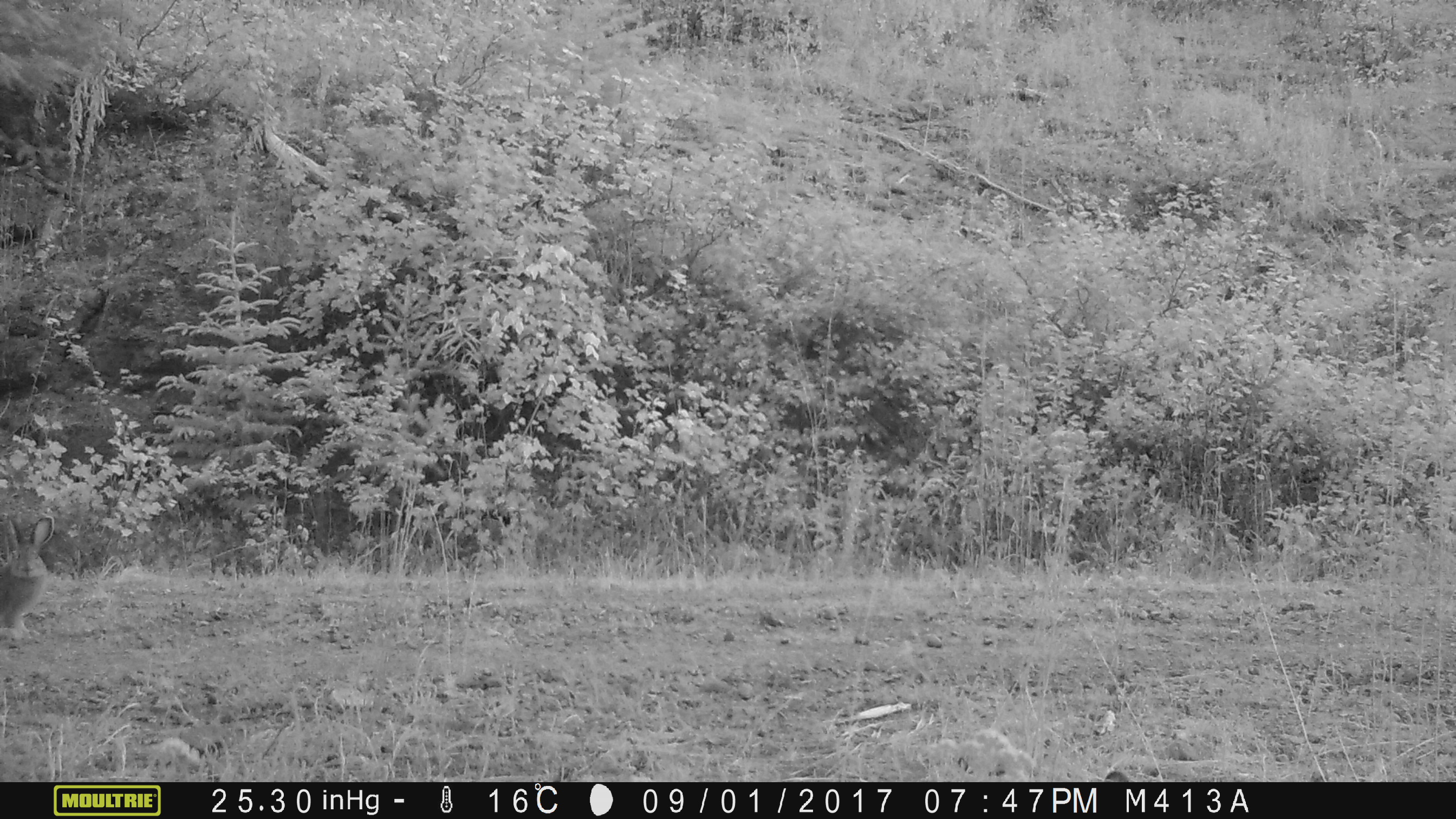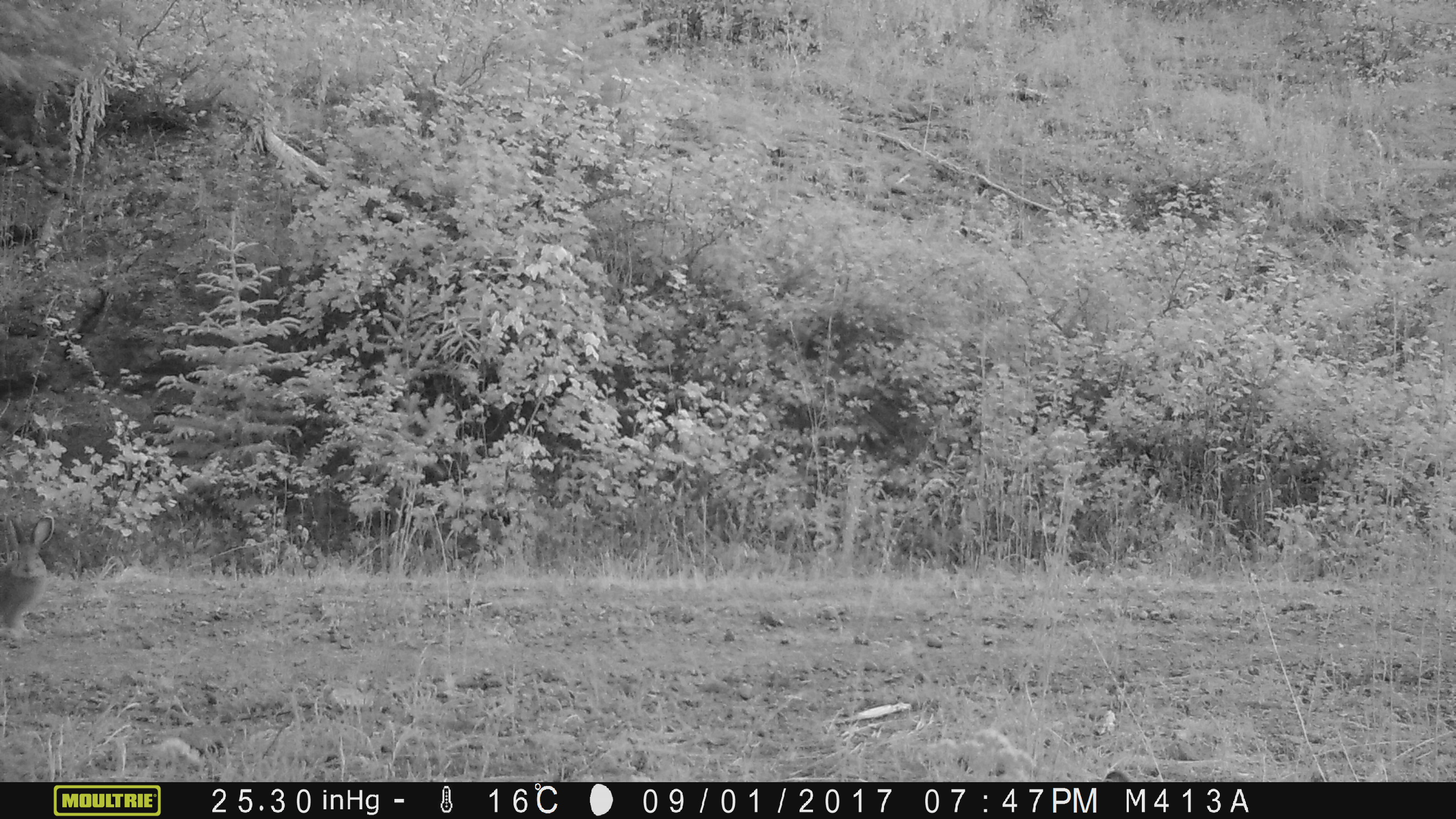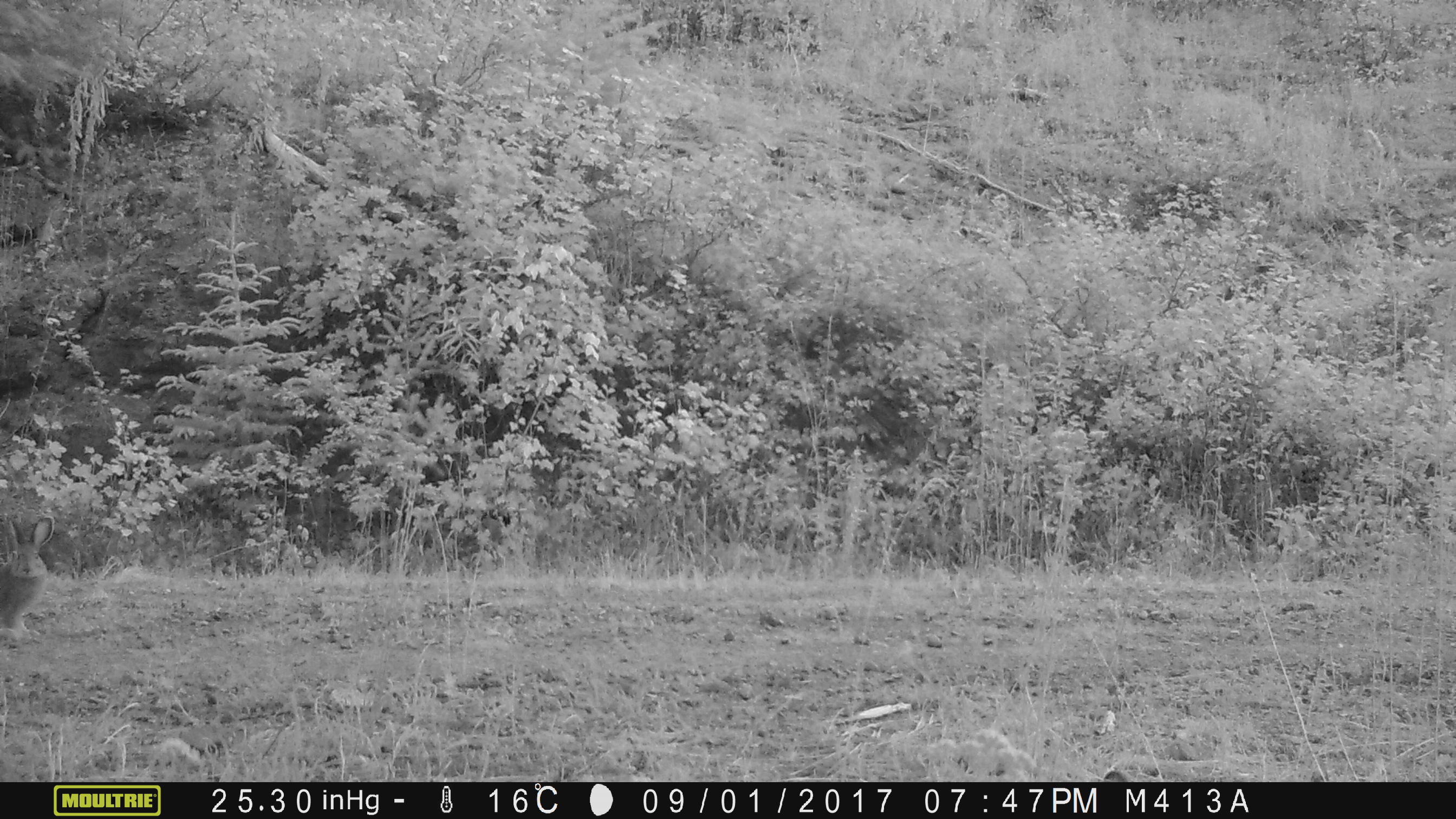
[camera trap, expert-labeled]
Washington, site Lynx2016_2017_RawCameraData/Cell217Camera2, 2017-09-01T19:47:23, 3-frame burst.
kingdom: Animalia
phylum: Chordata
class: Mammalia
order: Lagomorpha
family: Leporidae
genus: Lepus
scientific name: Lepus americanus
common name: snowshoe hare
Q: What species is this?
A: Lepus americanus (snowshoe hare).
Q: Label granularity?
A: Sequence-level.